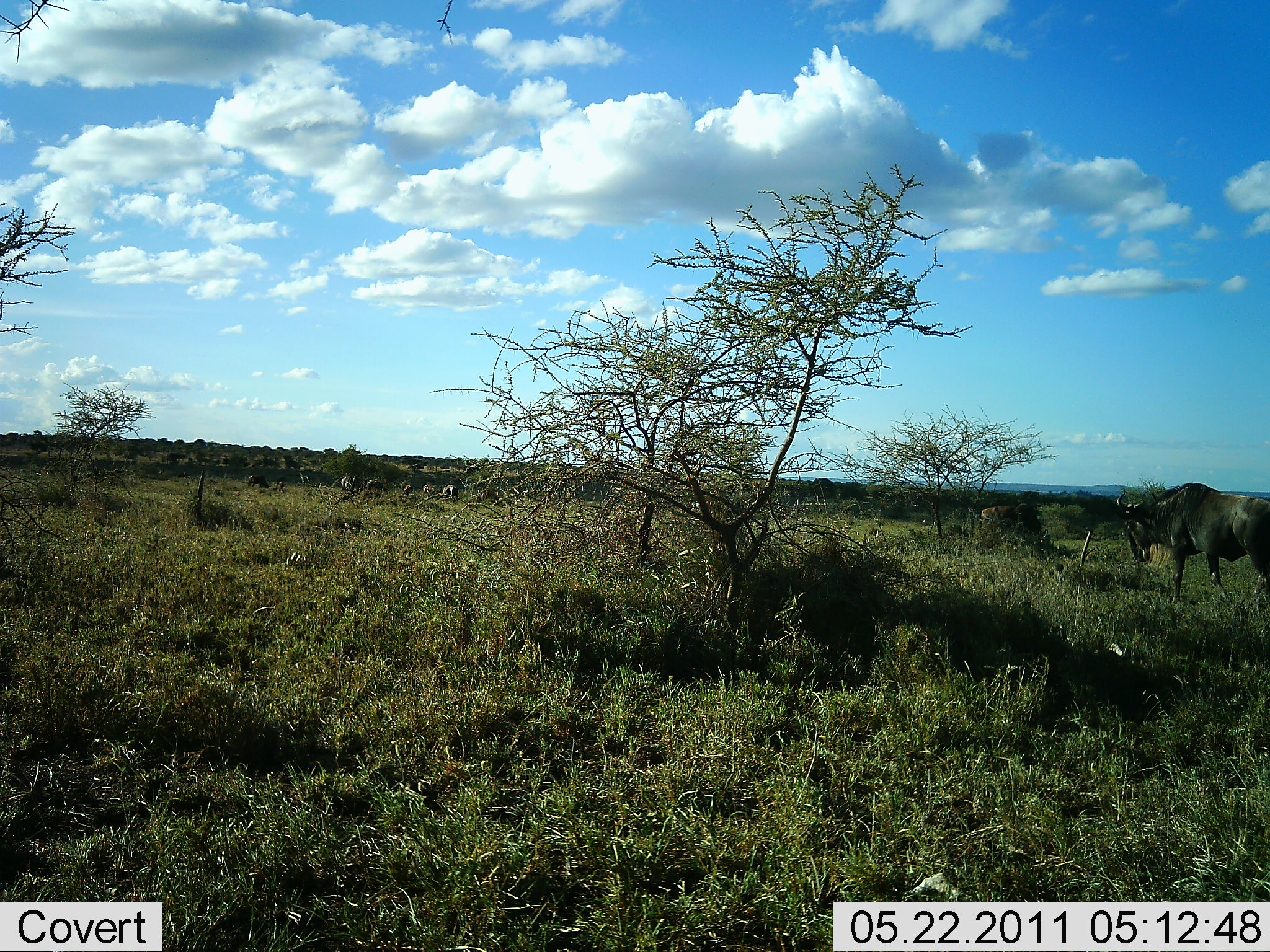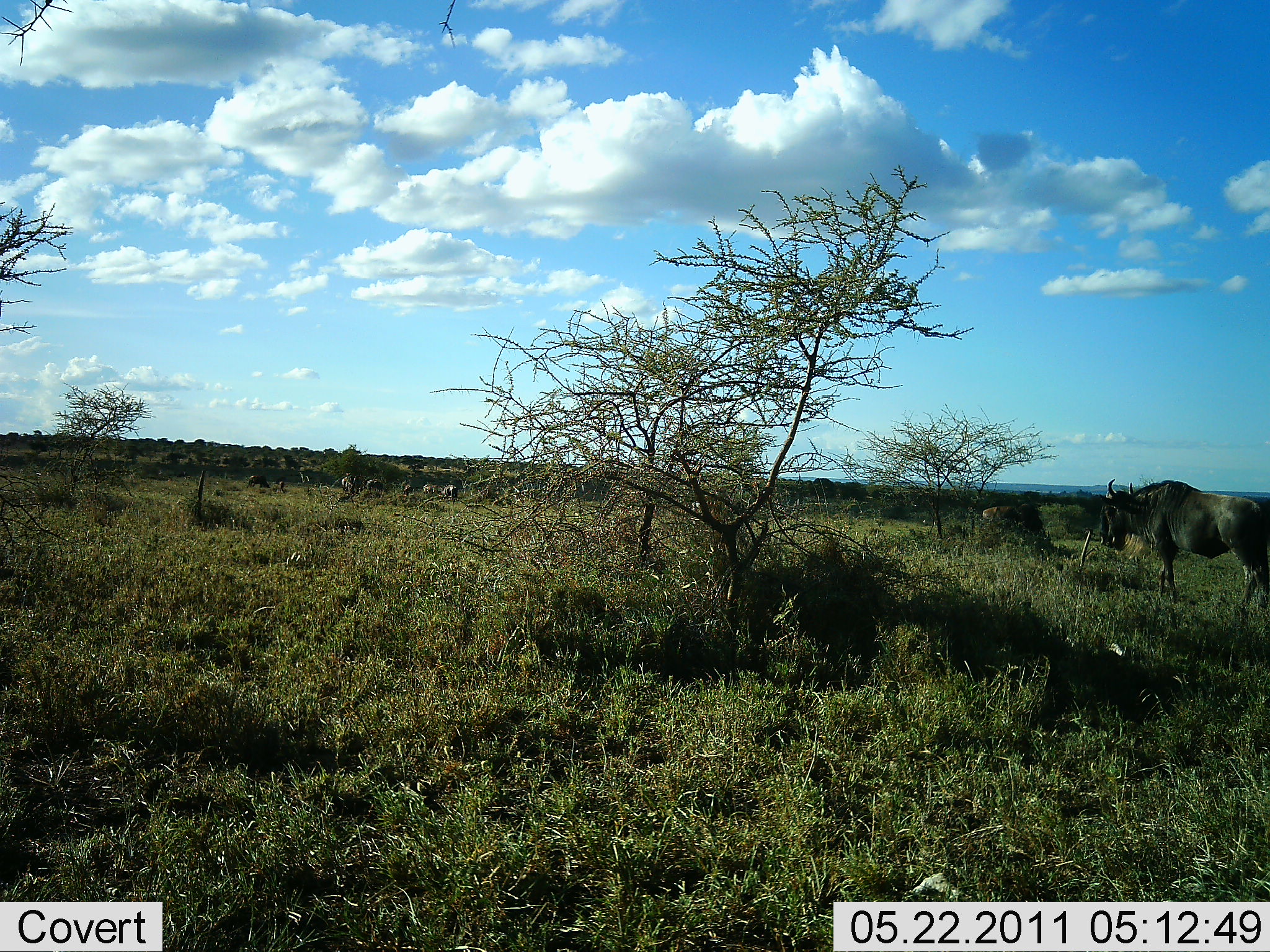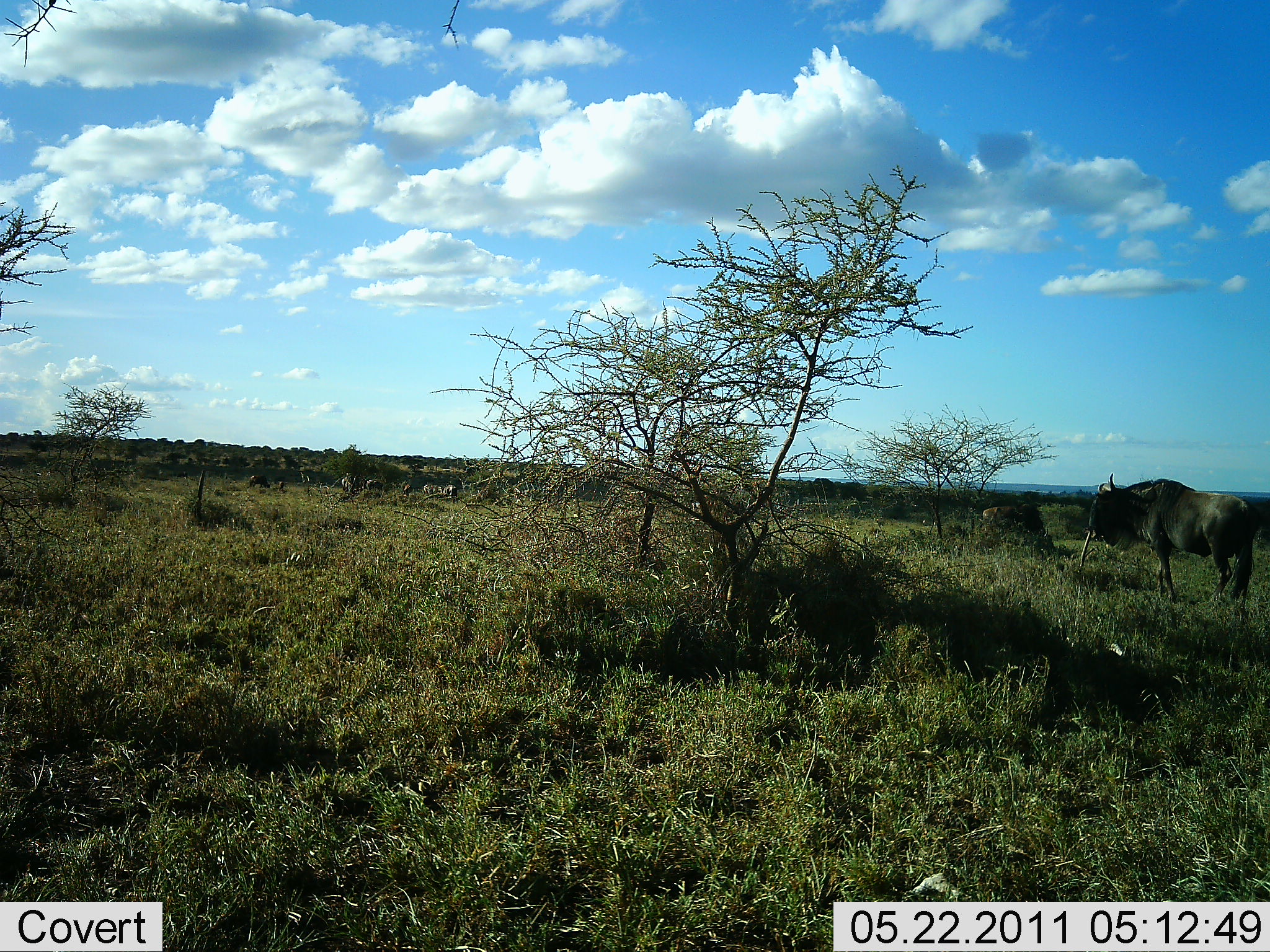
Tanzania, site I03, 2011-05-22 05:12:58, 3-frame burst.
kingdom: Animalia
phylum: Chordata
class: Mammalia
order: Artiodactyla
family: Bovidae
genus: Connochaetes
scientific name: Connochaetes taurinus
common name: blue wildebeest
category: wildebeest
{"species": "wildebeest (blue wildebeest) (Connochaetes taurinus)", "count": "8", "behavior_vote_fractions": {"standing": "58%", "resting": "8%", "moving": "75%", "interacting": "0%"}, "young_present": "0%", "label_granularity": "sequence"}